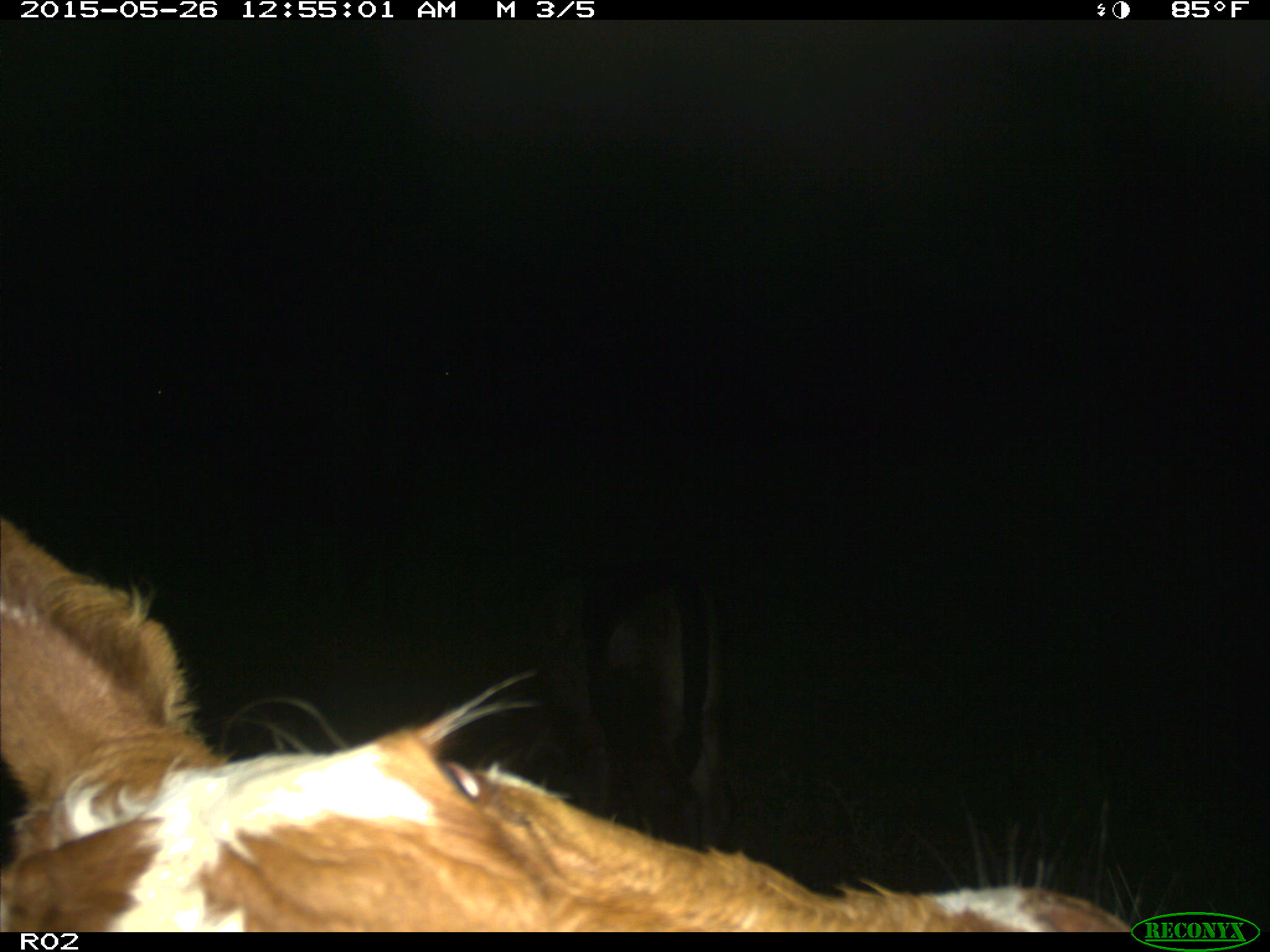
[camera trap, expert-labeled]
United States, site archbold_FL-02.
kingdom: Animalia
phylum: Chordata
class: Mammalia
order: Artiodactyla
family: Bovidae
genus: Bos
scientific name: Bos taurus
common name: domestic cow